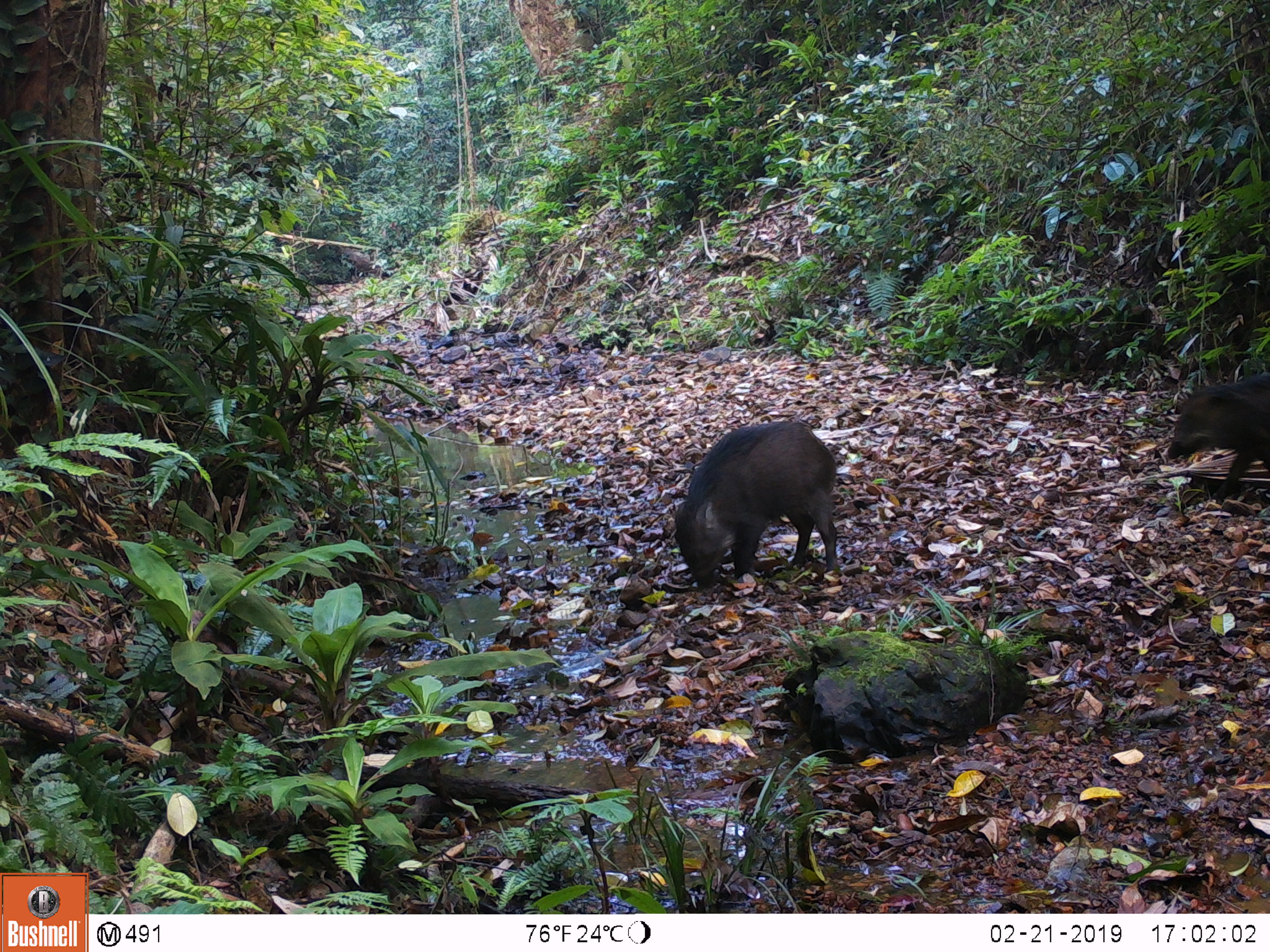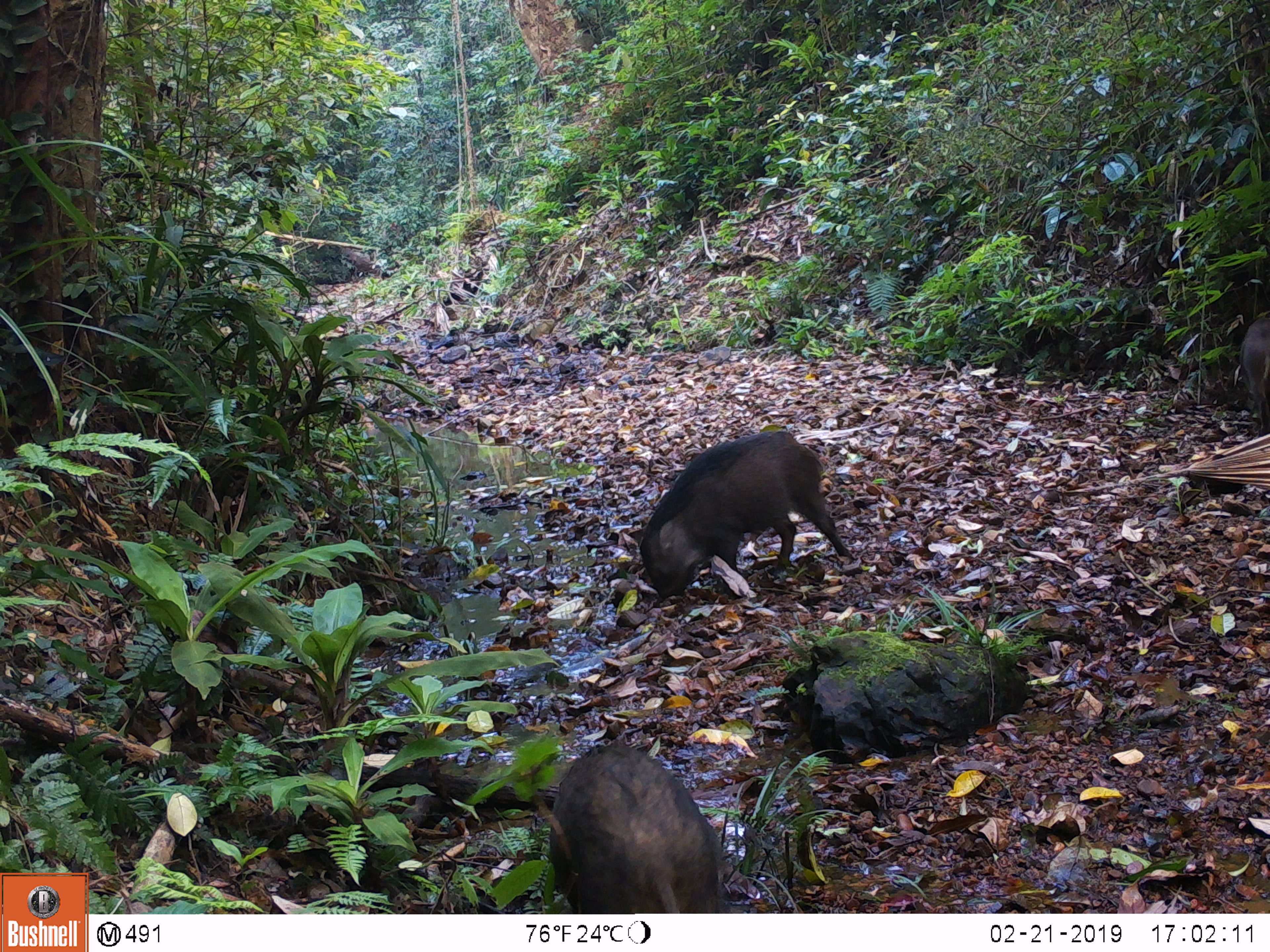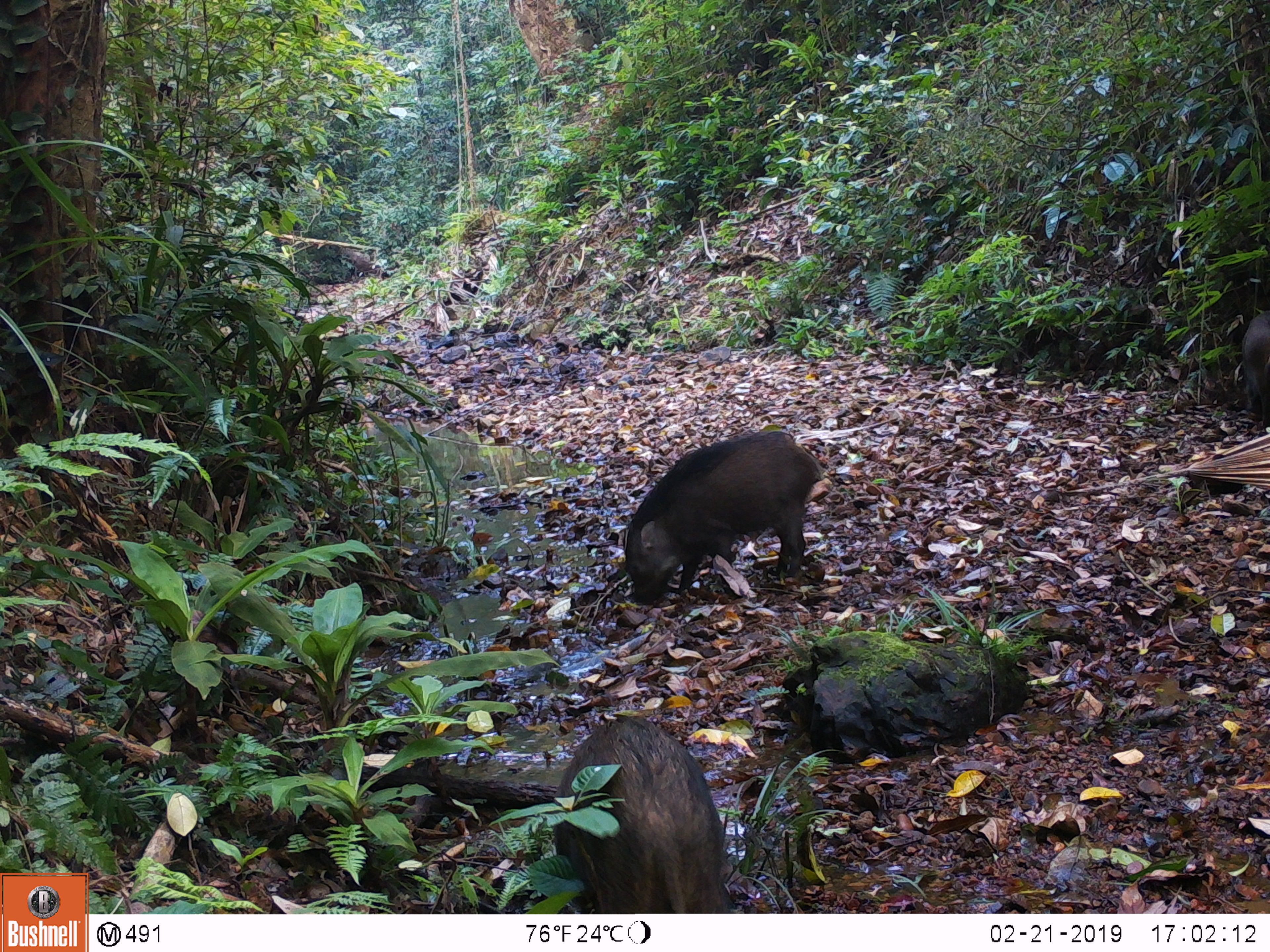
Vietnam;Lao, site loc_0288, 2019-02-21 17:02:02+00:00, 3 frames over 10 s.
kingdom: Animalia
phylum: Chordata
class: Mammalia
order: Artiodactyla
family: Suidae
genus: Sus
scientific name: Sus scrofa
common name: eurasian wild pig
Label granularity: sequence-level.